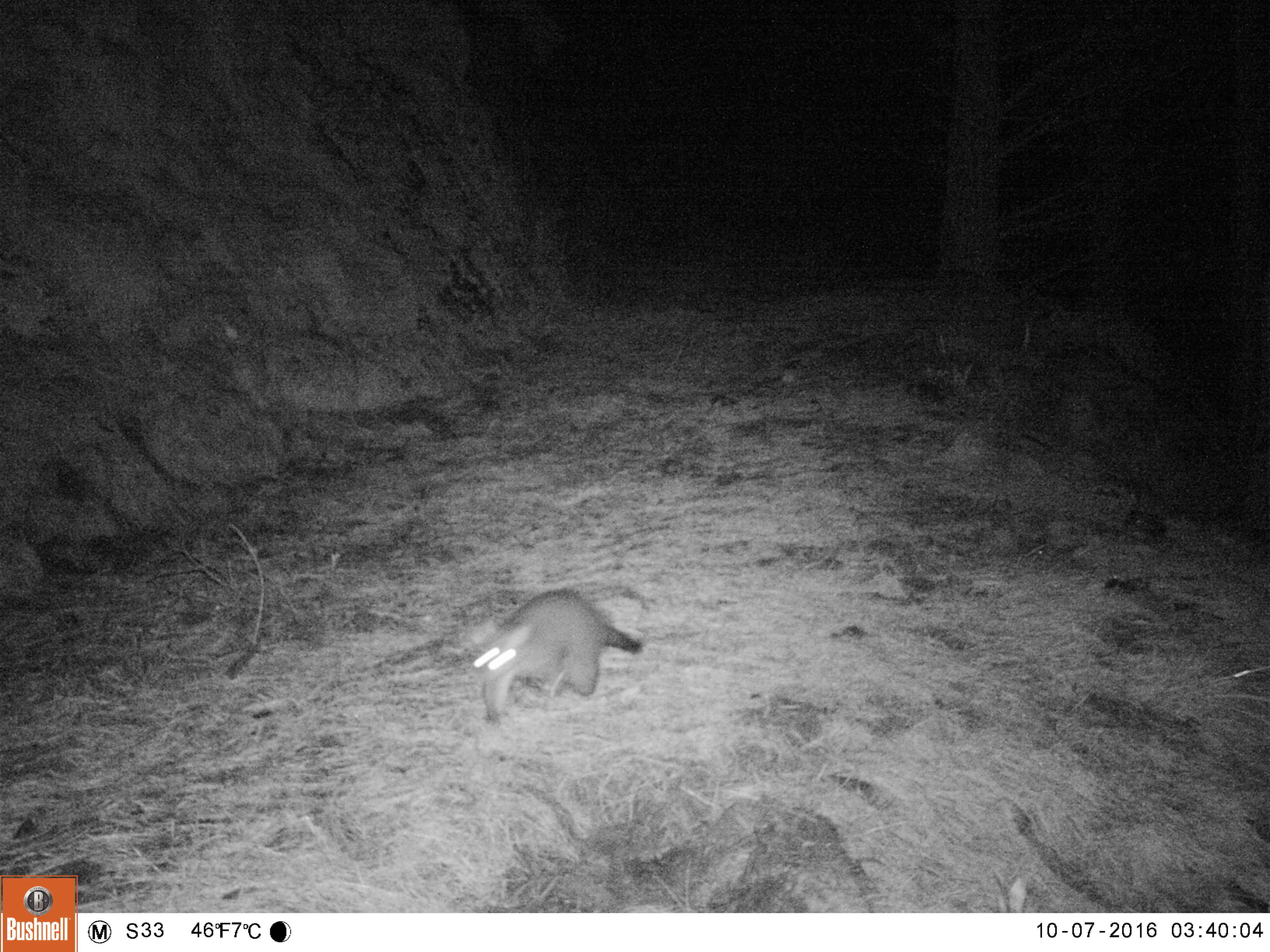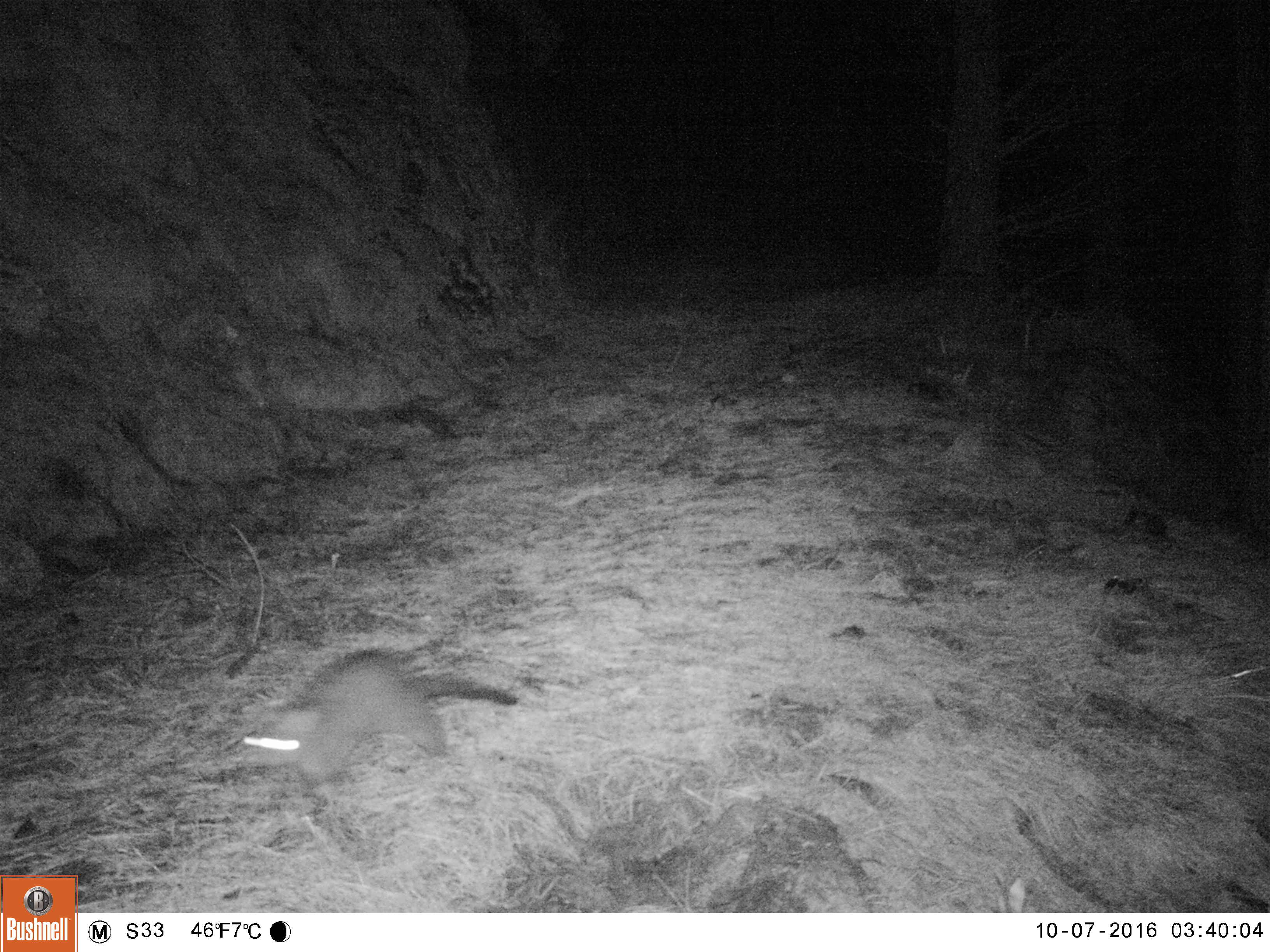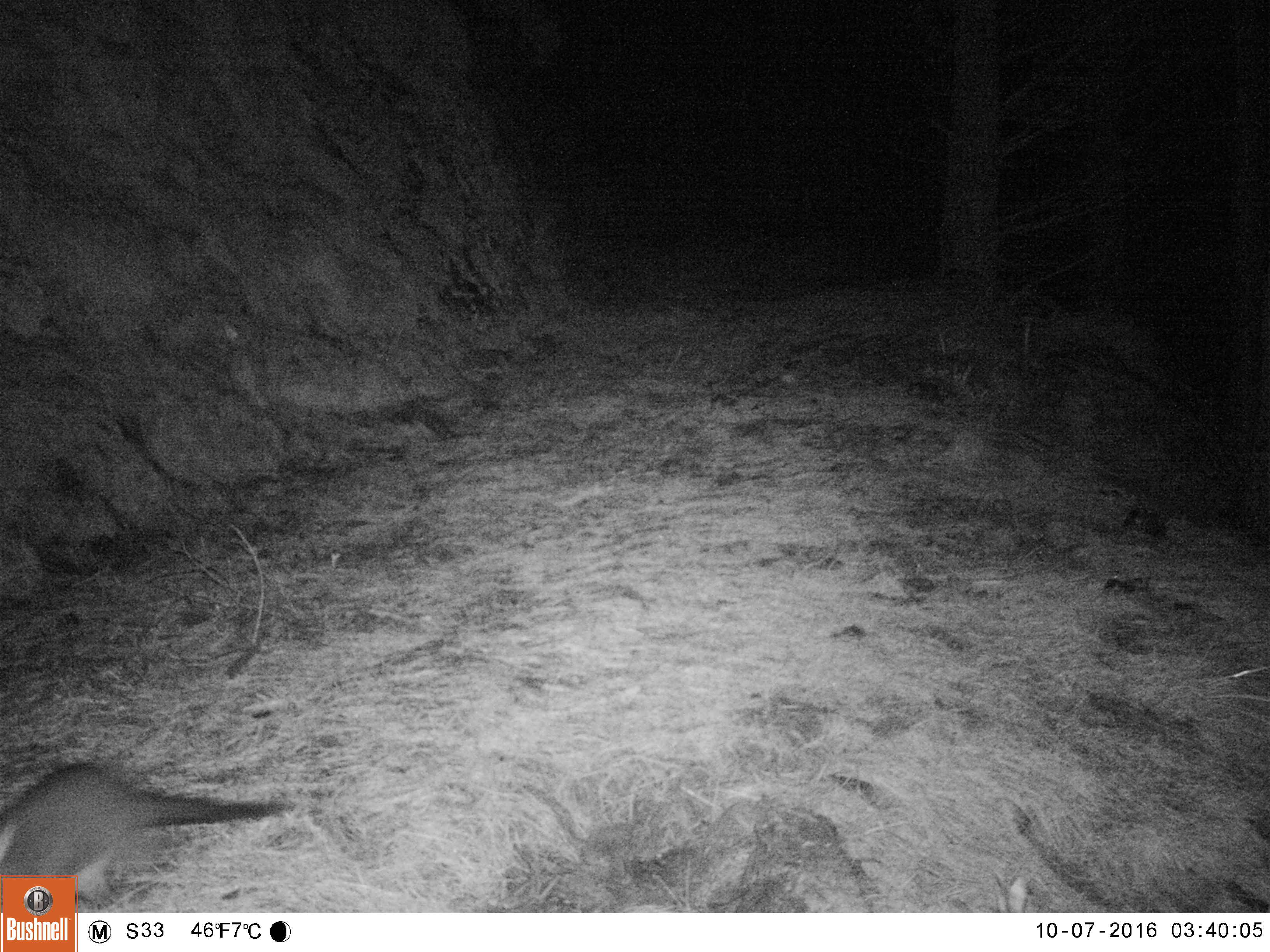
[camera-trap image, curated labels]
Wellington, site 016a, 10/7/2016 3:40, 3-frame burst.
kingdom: Animalia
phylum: Chordata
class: Mammalia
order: Didelphimorphia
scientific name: Didelphimorphia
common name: possum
Possum (Didelphimorphia).